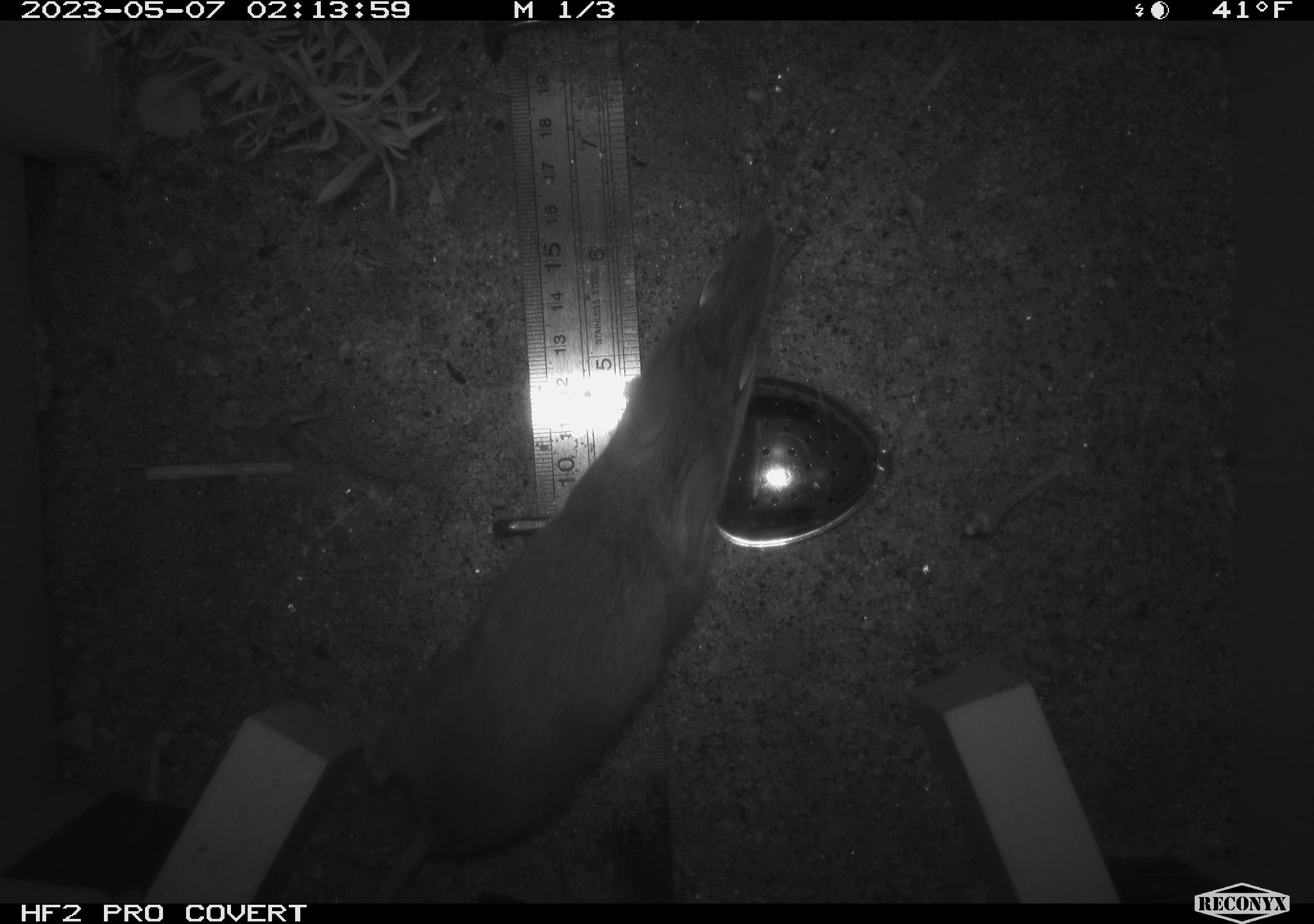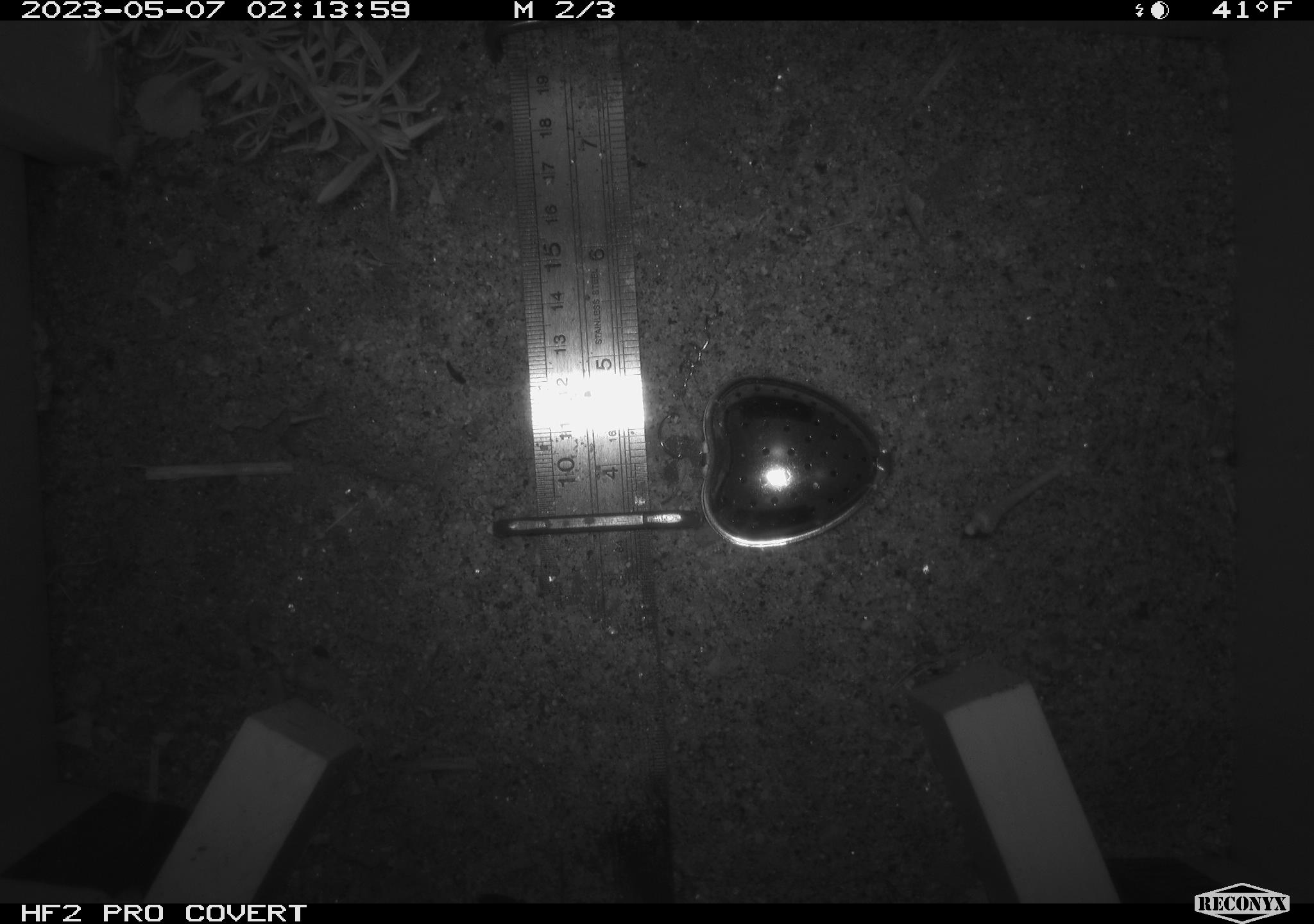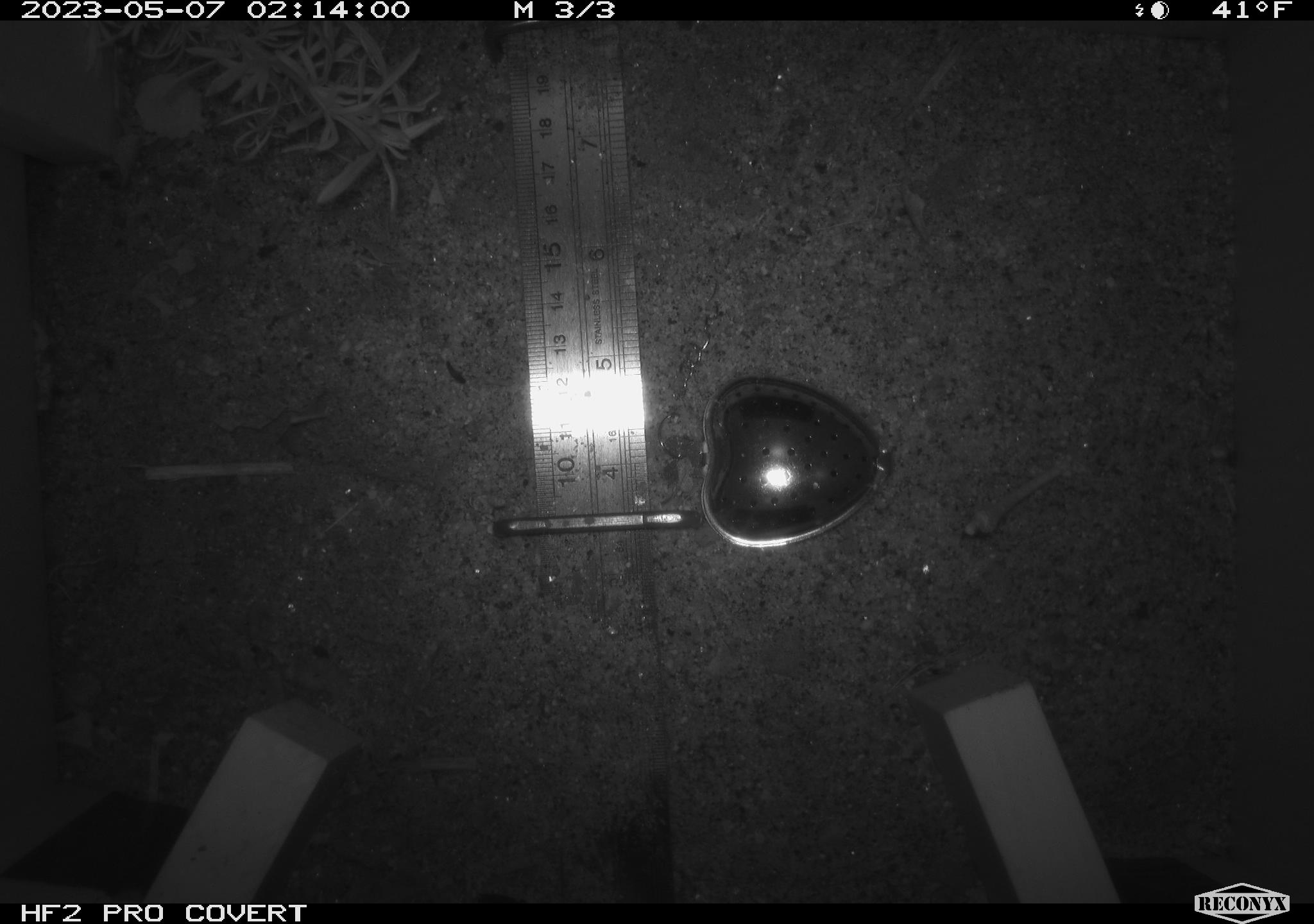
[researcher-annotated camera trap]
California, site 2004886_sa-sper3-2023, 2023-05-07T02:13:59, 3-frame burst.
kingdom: Animalia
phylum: Chordata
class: Mammalia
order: Rodentia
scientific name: Rodentia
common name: mouse species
Mouse species (Rodentia).